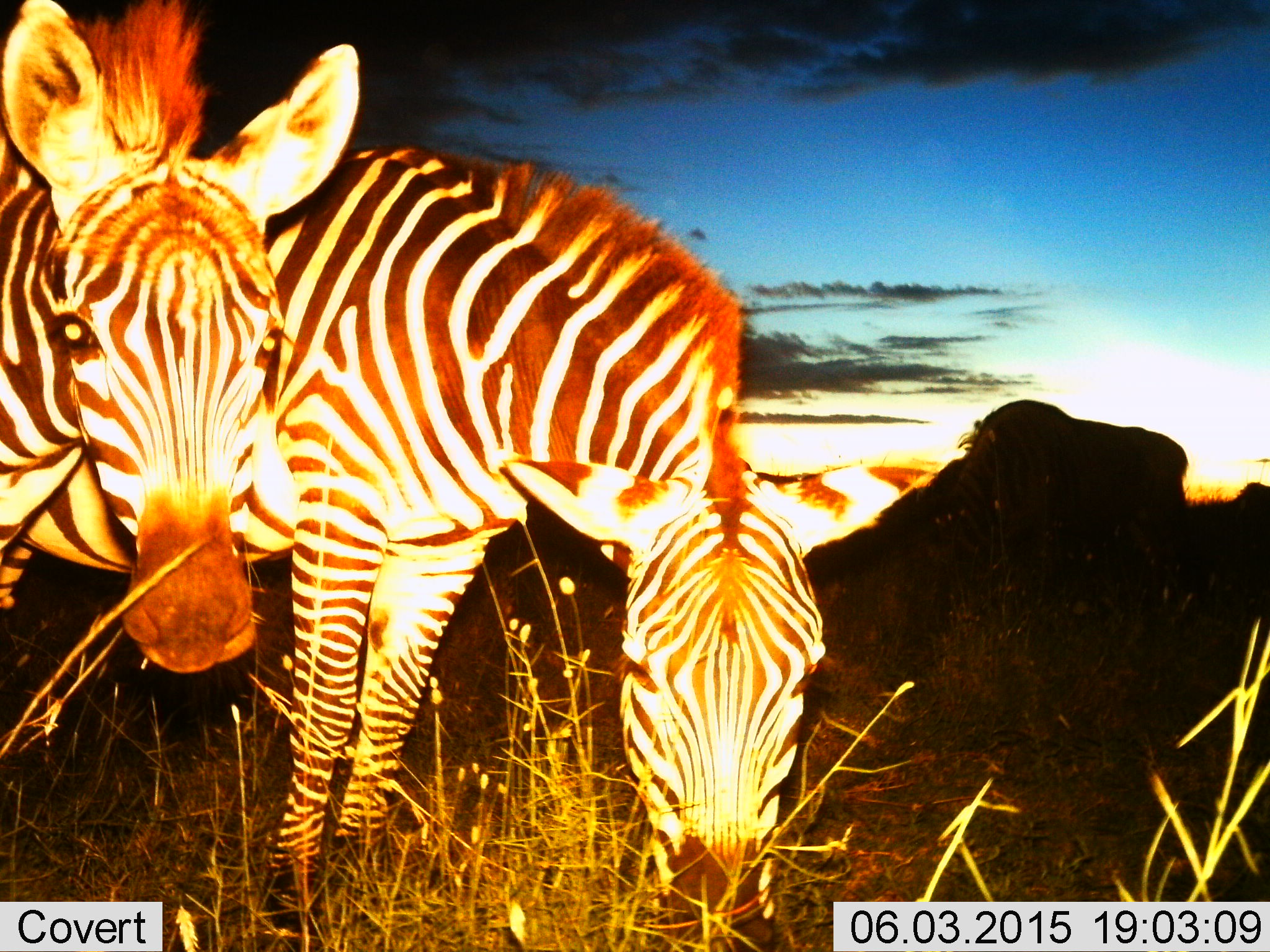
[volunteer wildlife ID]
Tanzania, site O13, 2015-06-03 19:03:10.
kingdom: Animalia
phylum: Chordata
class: Mammalia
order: Perissodactyla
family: Equidae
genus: Equus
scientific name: Equus quagga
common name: plains zebra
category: zebra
Zebra (plains zebra) (Equus quagga), count 2. Behavior (volunteer vote fractions): standing 50%, resting 0%, moving 0%, interacting 0%. Young present (vote fraction): 10%. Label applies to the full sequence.